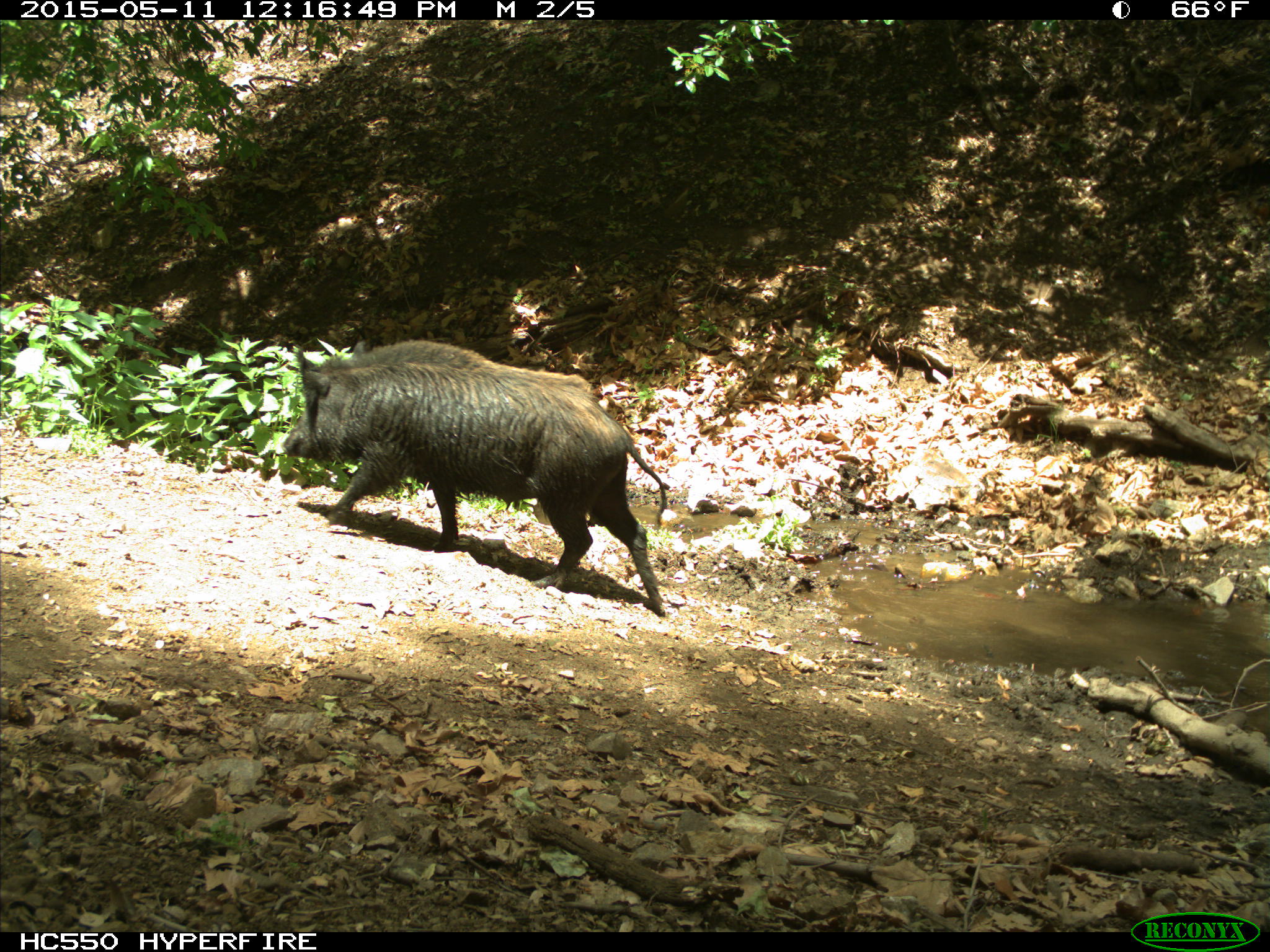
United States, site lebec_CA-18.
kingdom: Animalia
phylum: Chordata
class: Mammalia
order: Artiodactyla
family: Suidae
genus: Sus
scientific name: Sus scrofa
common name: wild boar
Sus scrofa (wild boar).